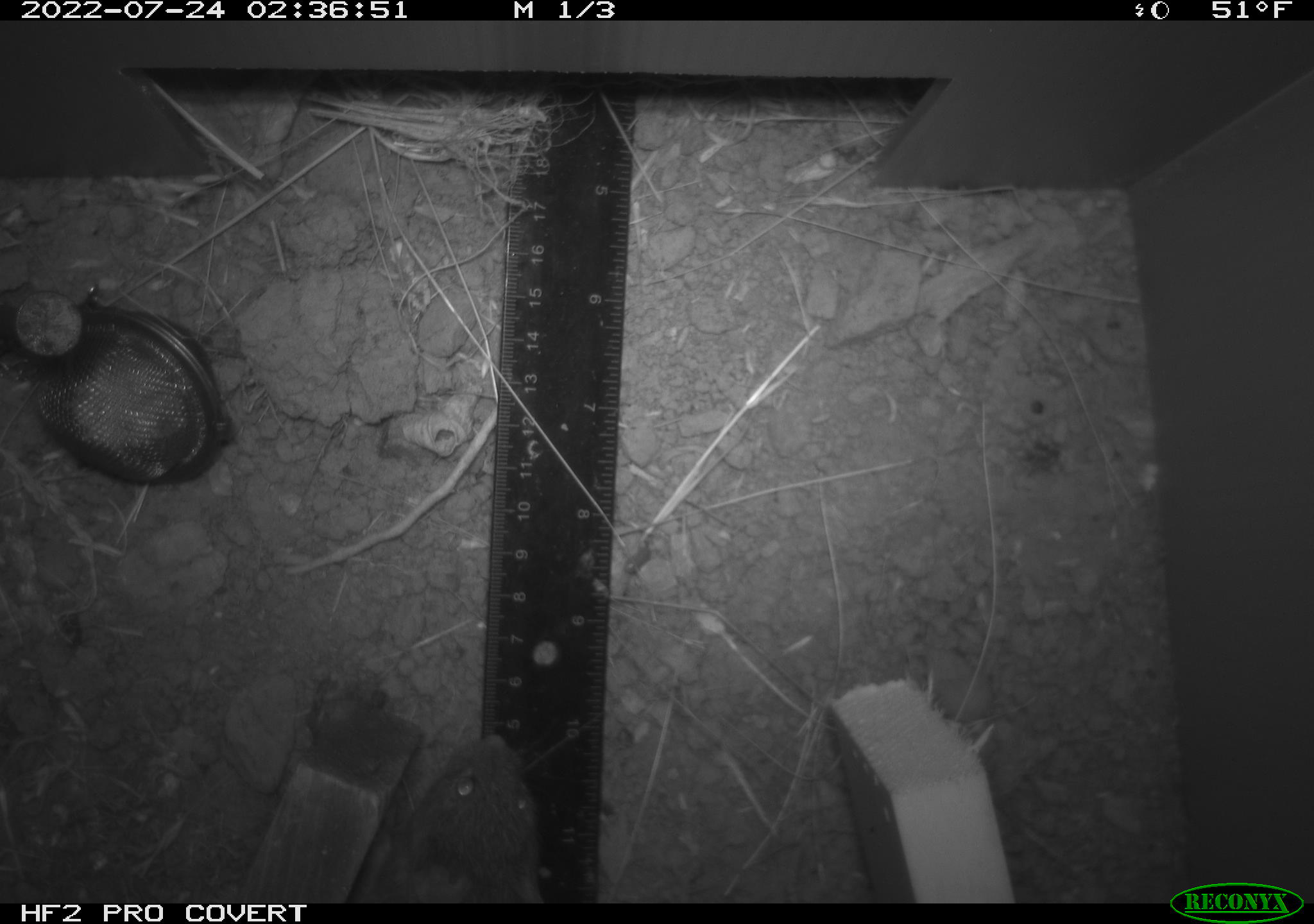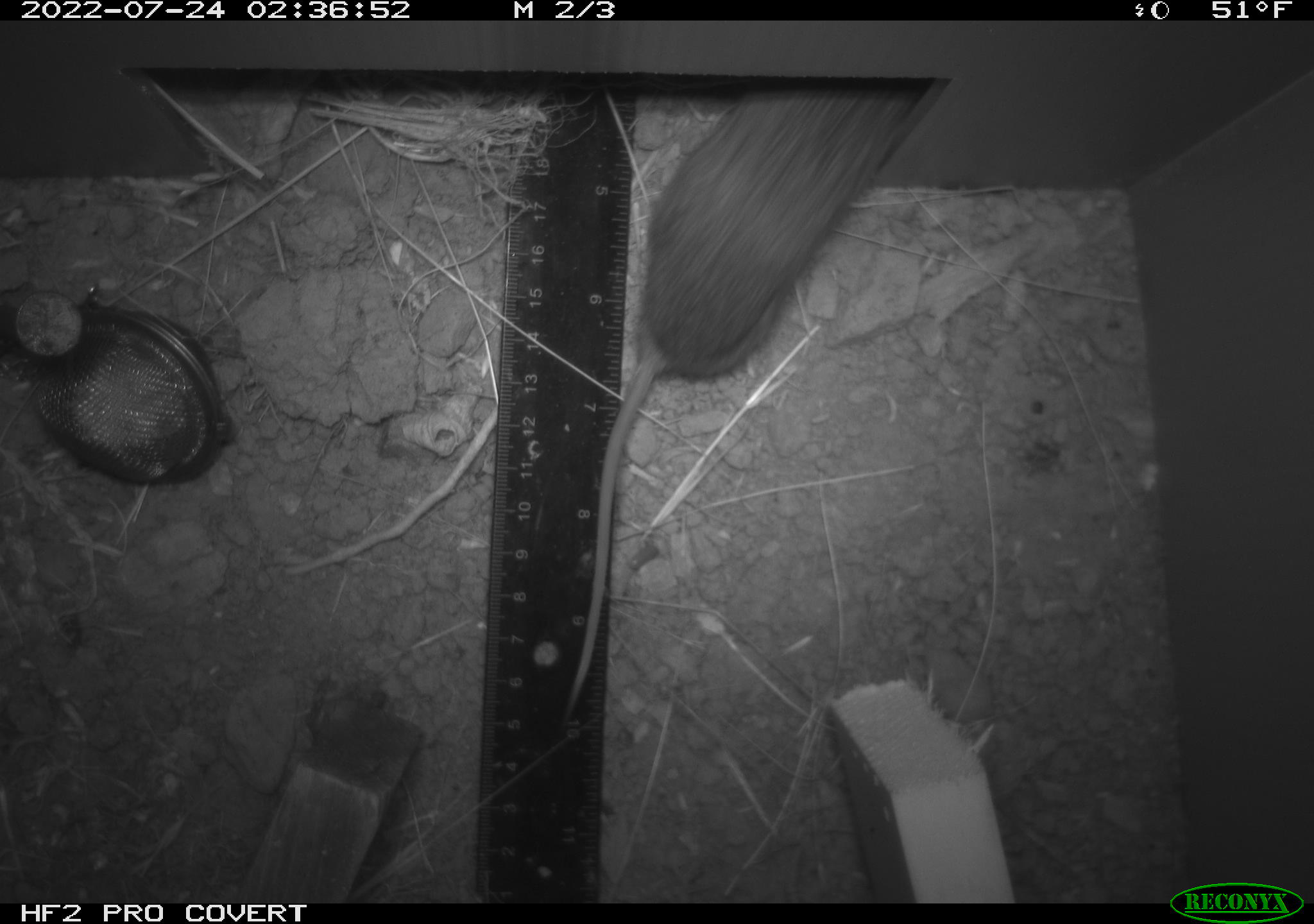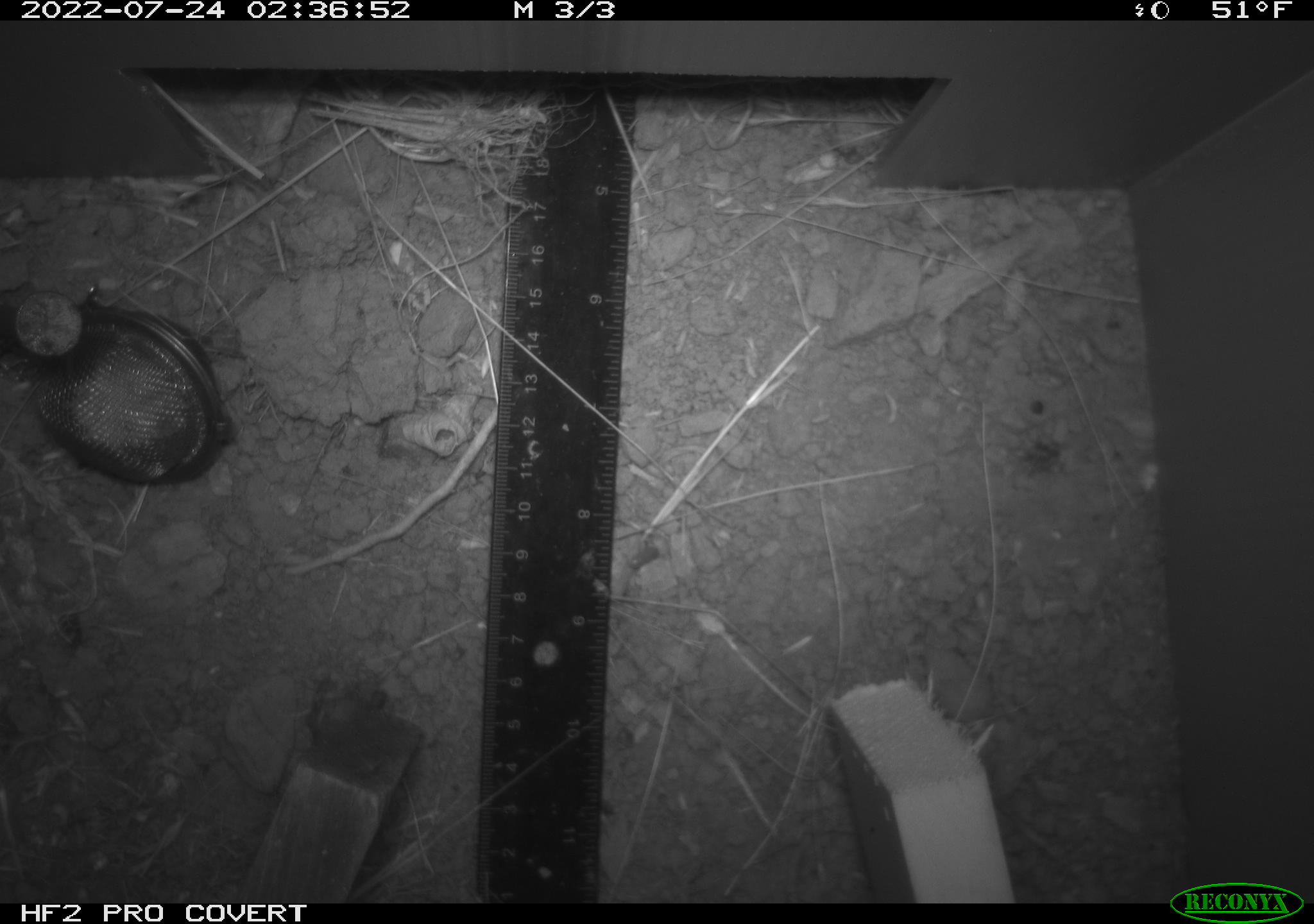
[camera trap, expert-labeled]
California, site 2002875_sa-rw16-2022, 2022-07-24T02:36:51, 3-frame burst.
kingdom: Animalia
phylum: Chordata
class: Mammalia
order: Rodentia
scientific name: Rodentia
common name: mouse species